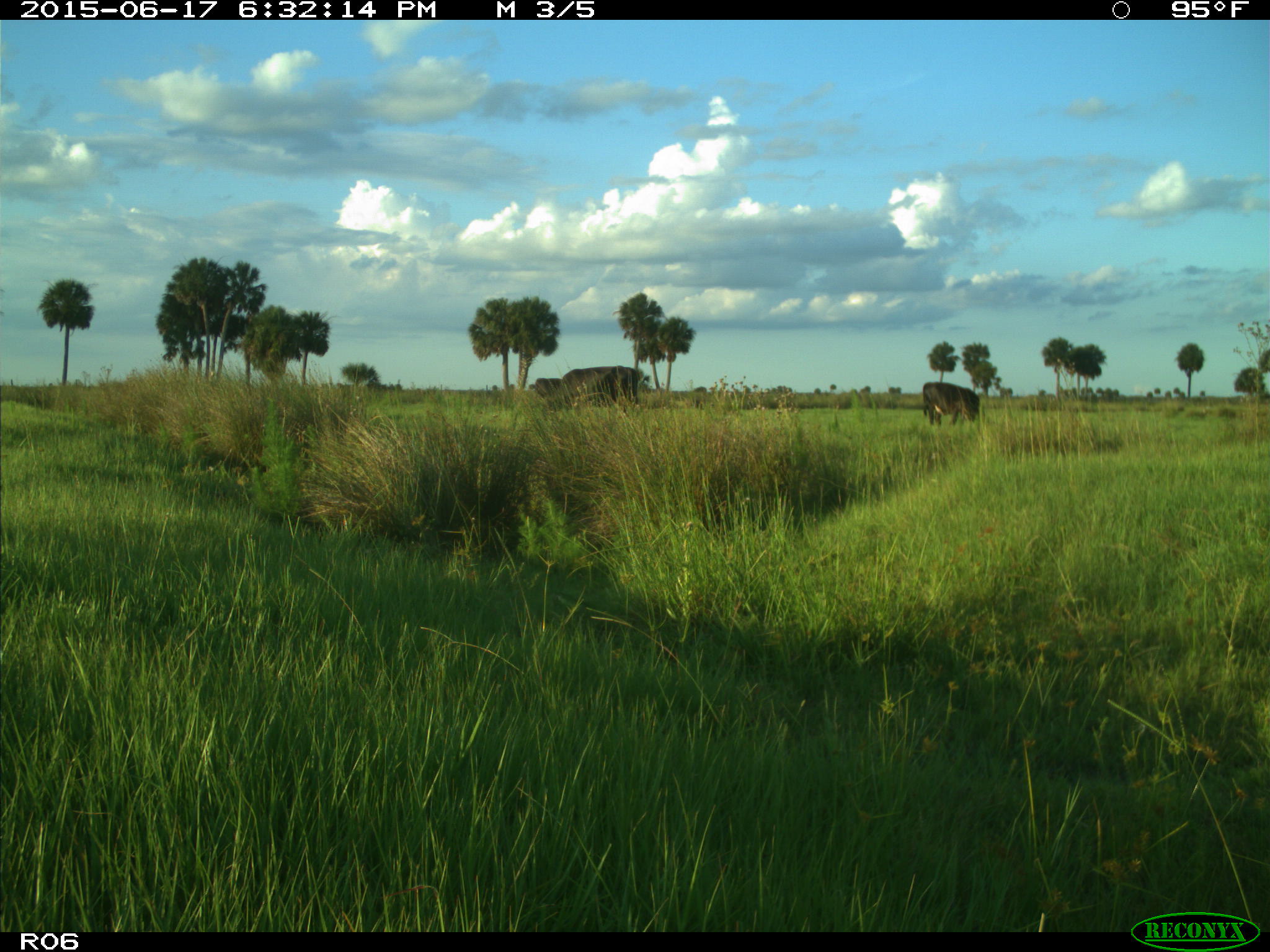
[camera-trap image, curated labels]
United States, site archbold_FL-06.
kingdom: Animalia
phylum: Chordata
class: Mammalia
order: Artiodactyla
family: Bovidae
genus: Bos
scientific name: Bos taurus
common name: domestic cow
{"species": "Bos taurus (domestic cow)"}